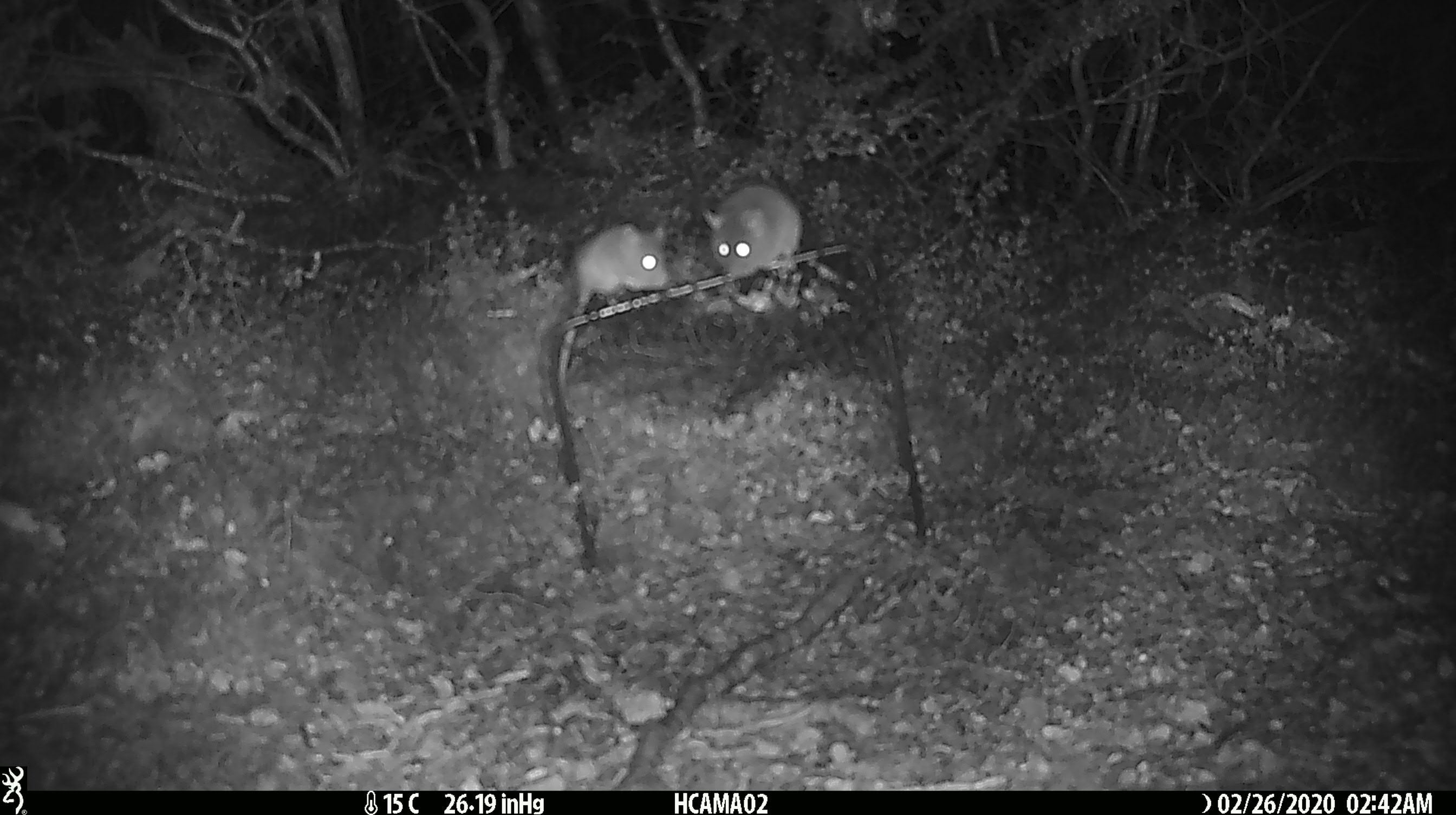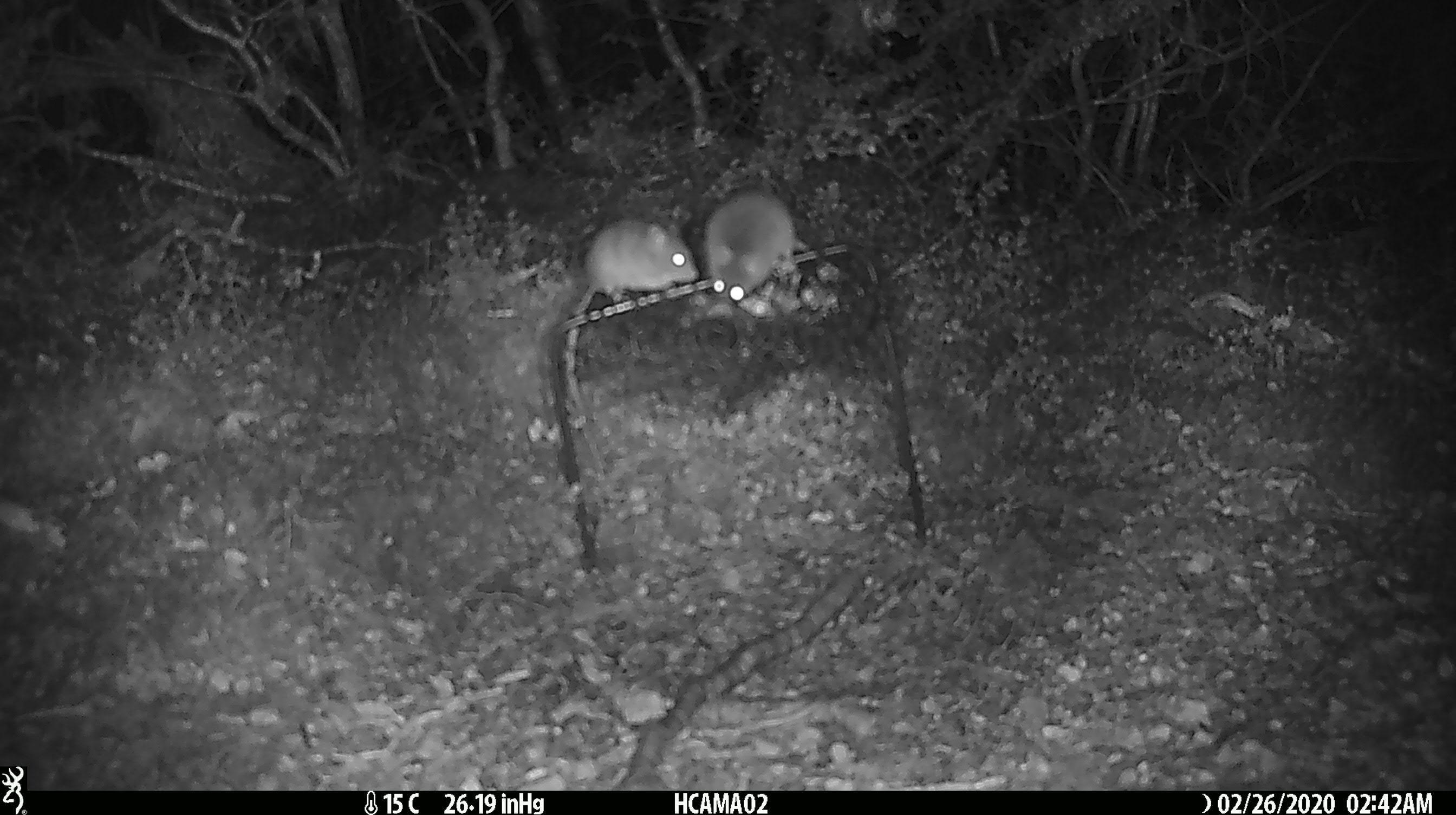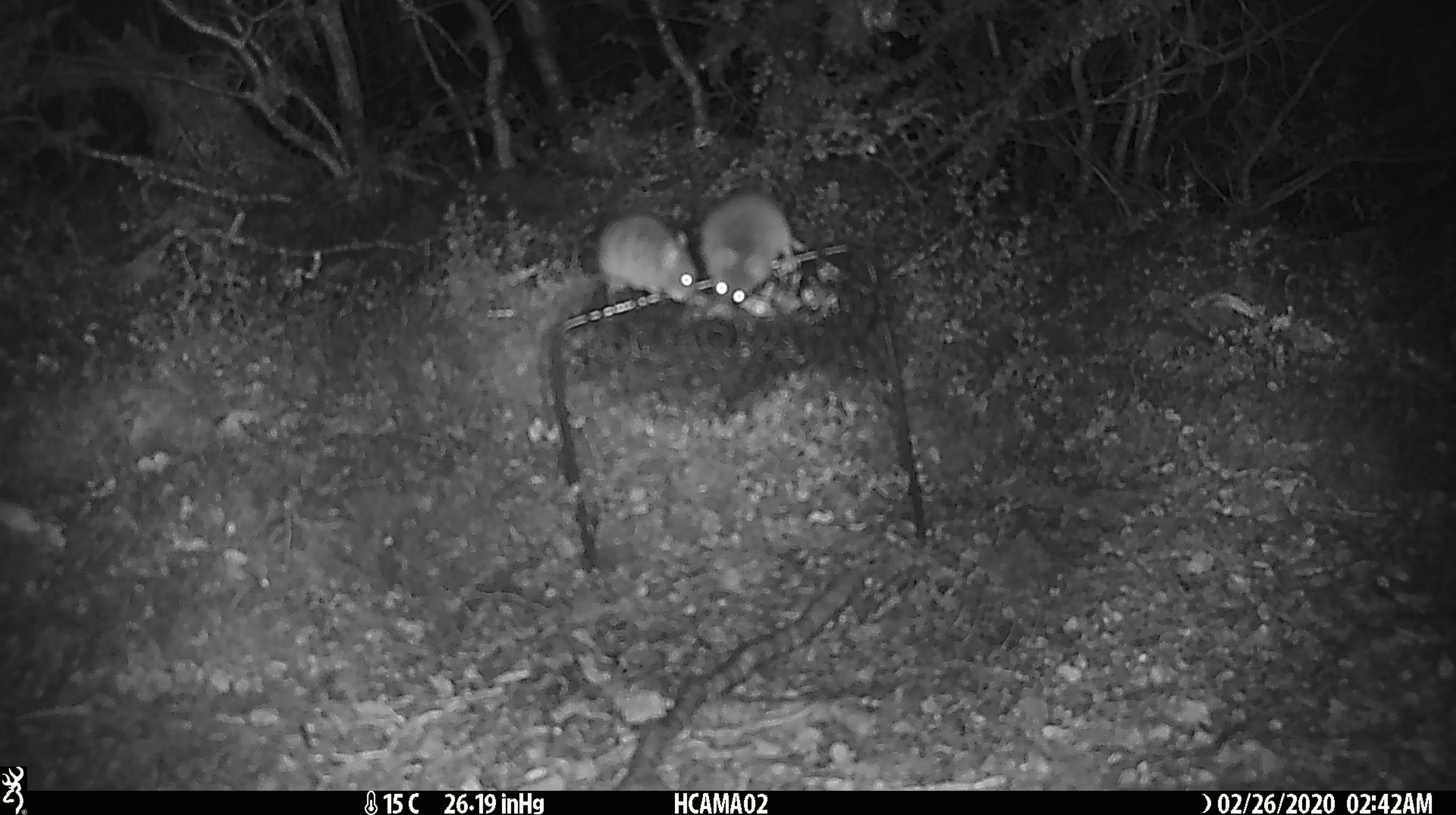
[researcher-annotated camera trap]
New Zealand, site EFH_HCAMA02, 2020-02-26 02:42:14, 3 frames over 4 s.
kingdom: Animalia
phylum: Chordata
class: Mammalia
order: Rodentia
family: Muridae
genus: Mus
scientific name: Mus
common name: mouse